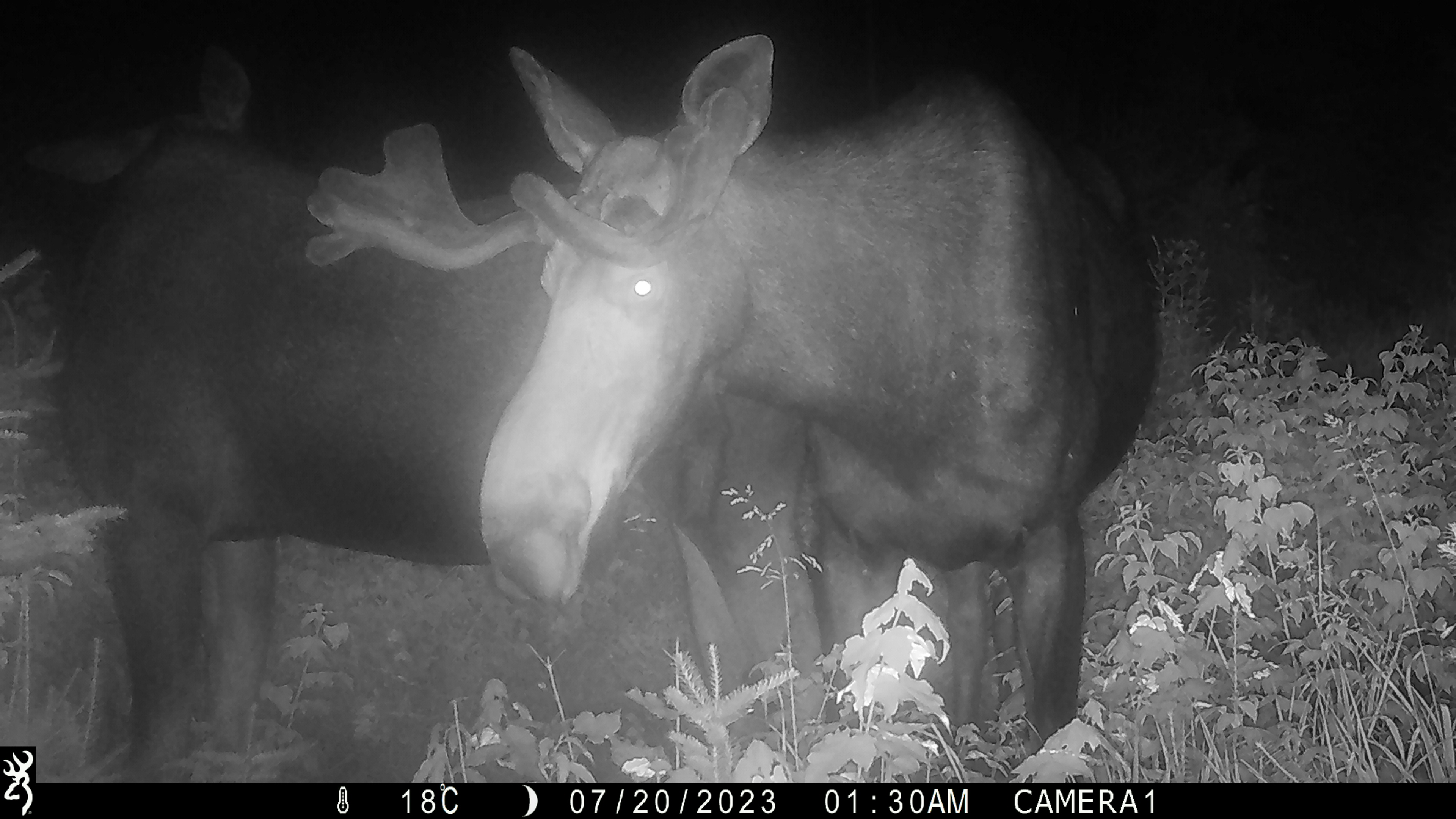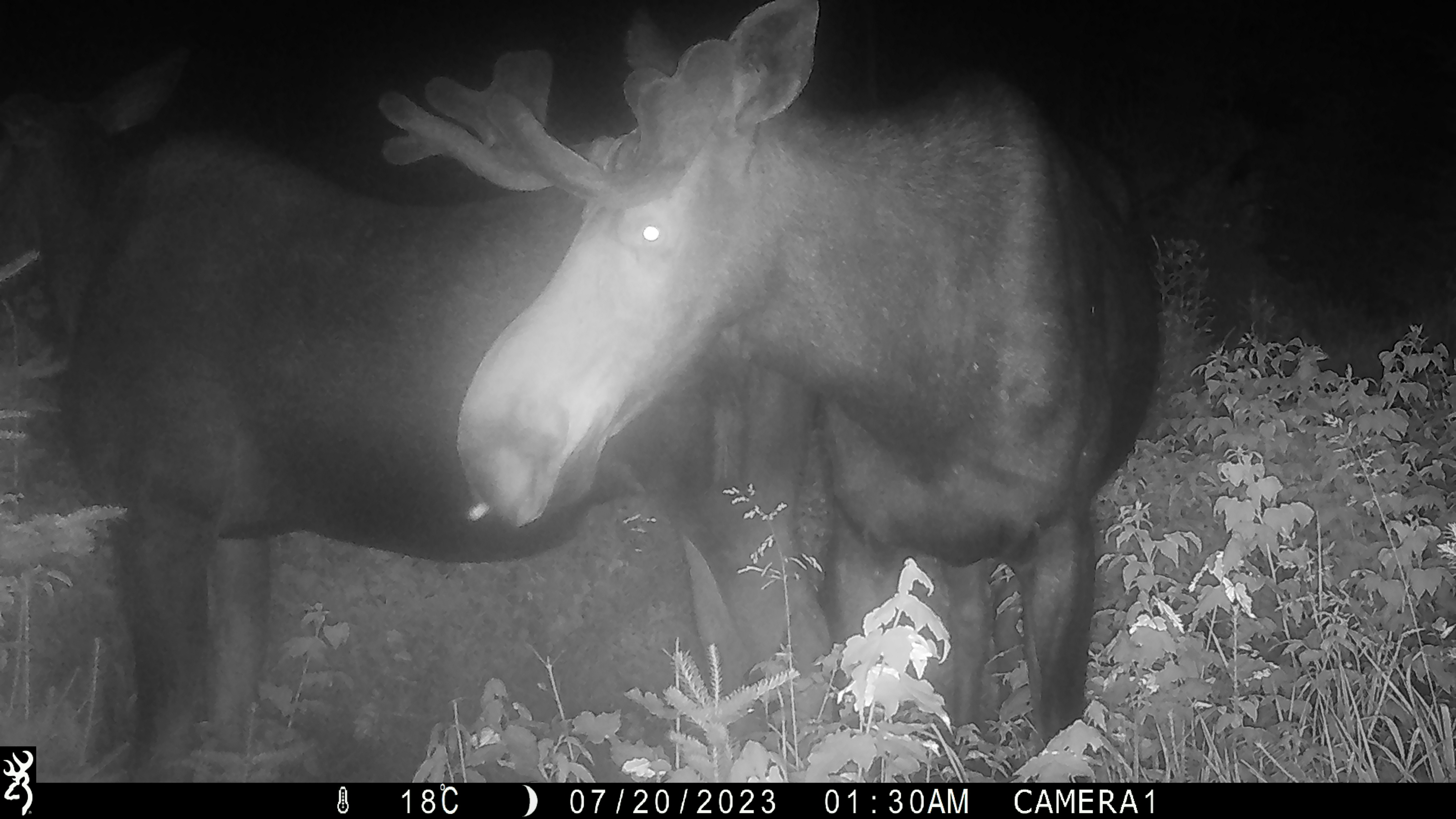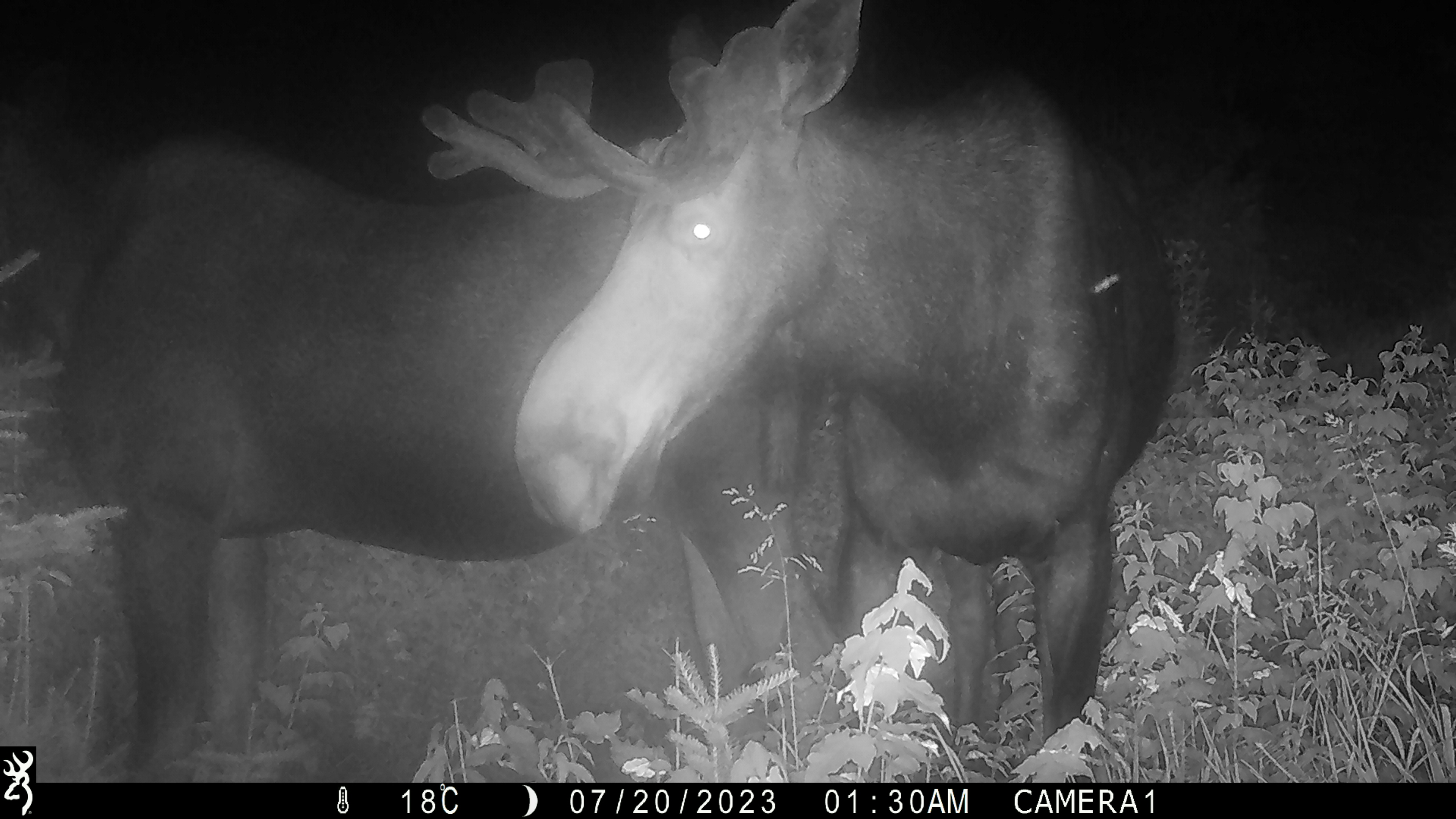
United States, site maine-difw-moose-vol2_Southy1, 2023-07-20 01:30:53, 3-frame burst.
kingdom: Animalia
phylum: Chordata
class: Mammalia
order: Artiodactyla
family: Cervidae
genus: Alces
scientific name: Alces alces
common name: moose